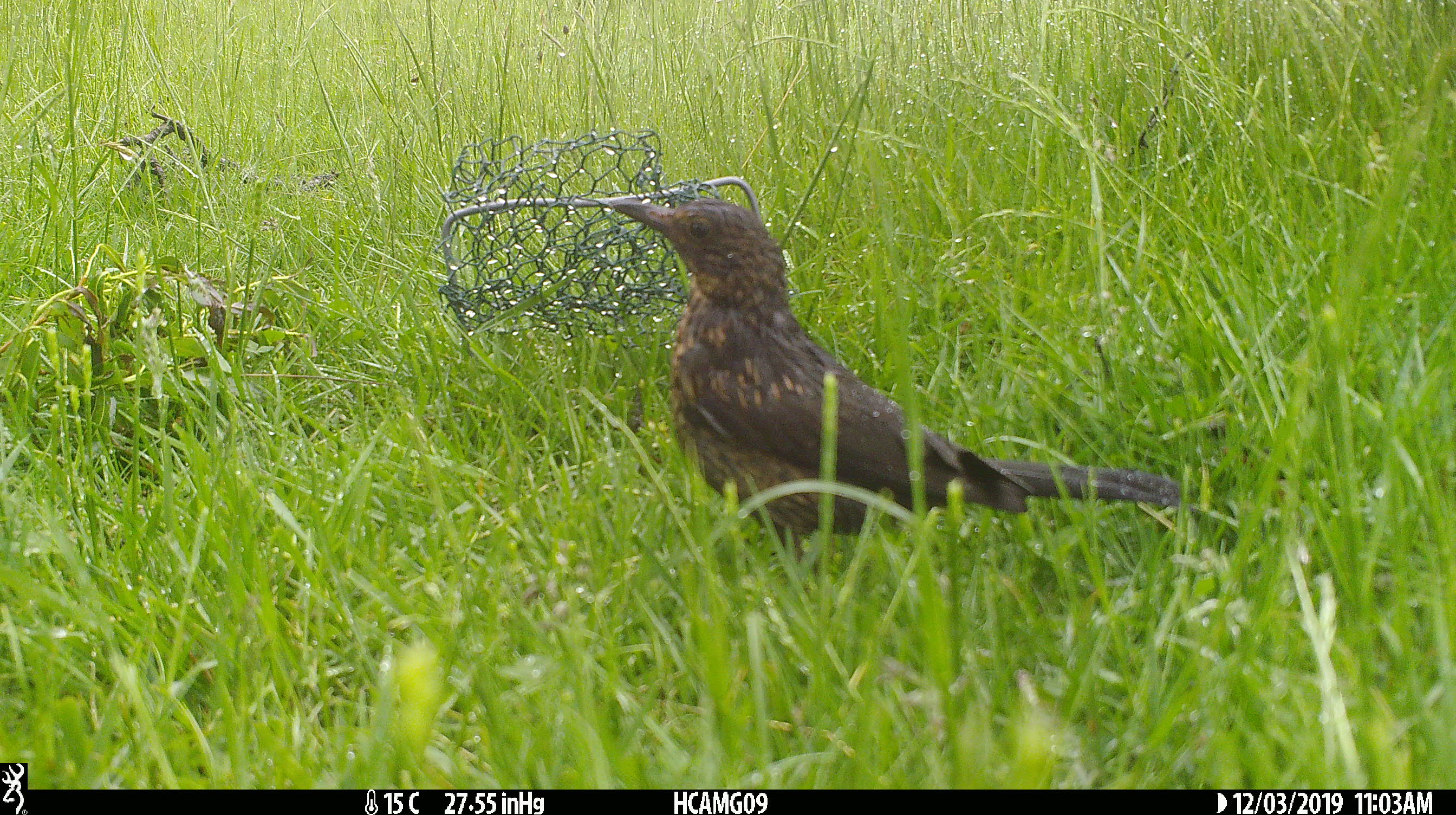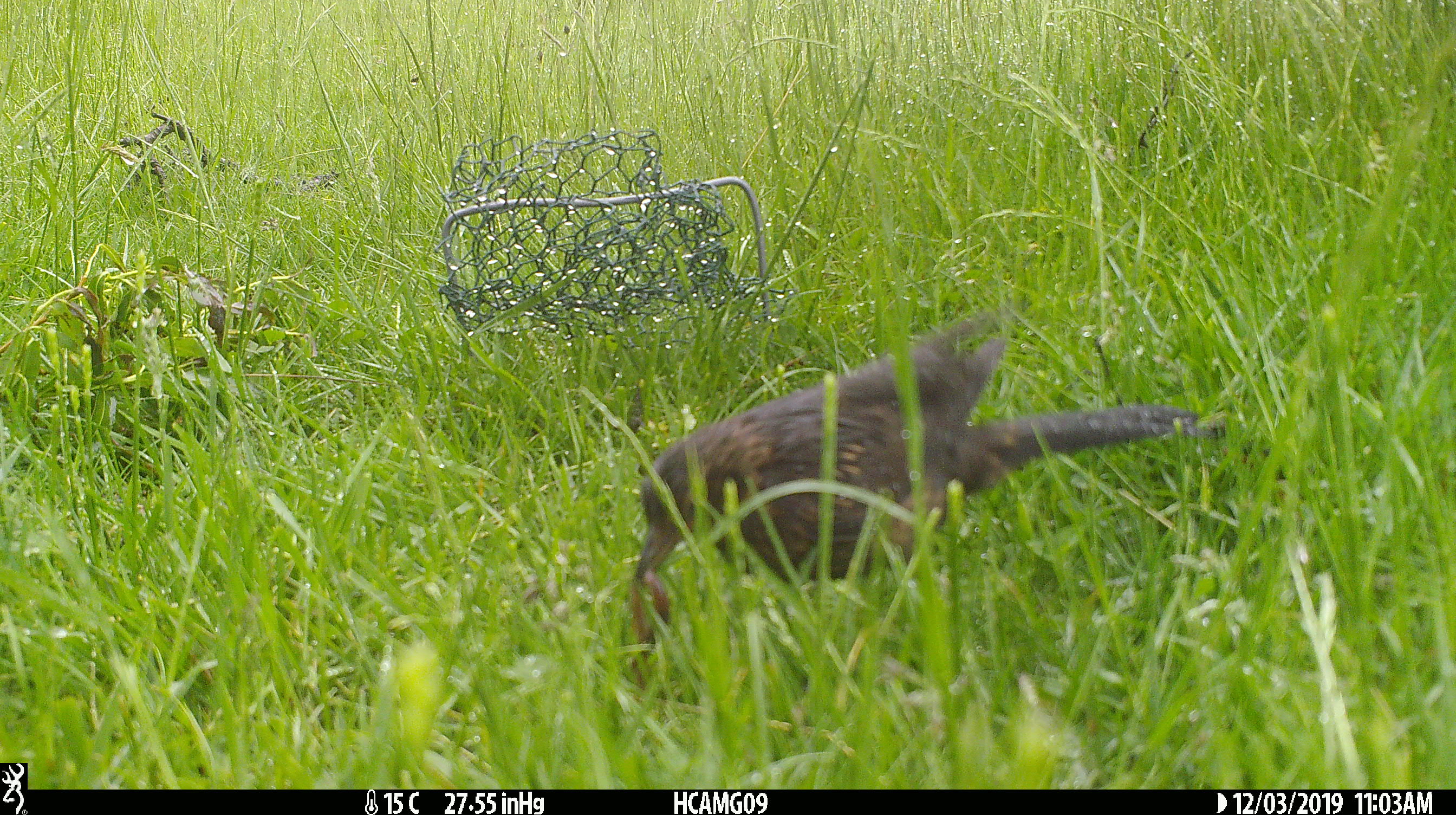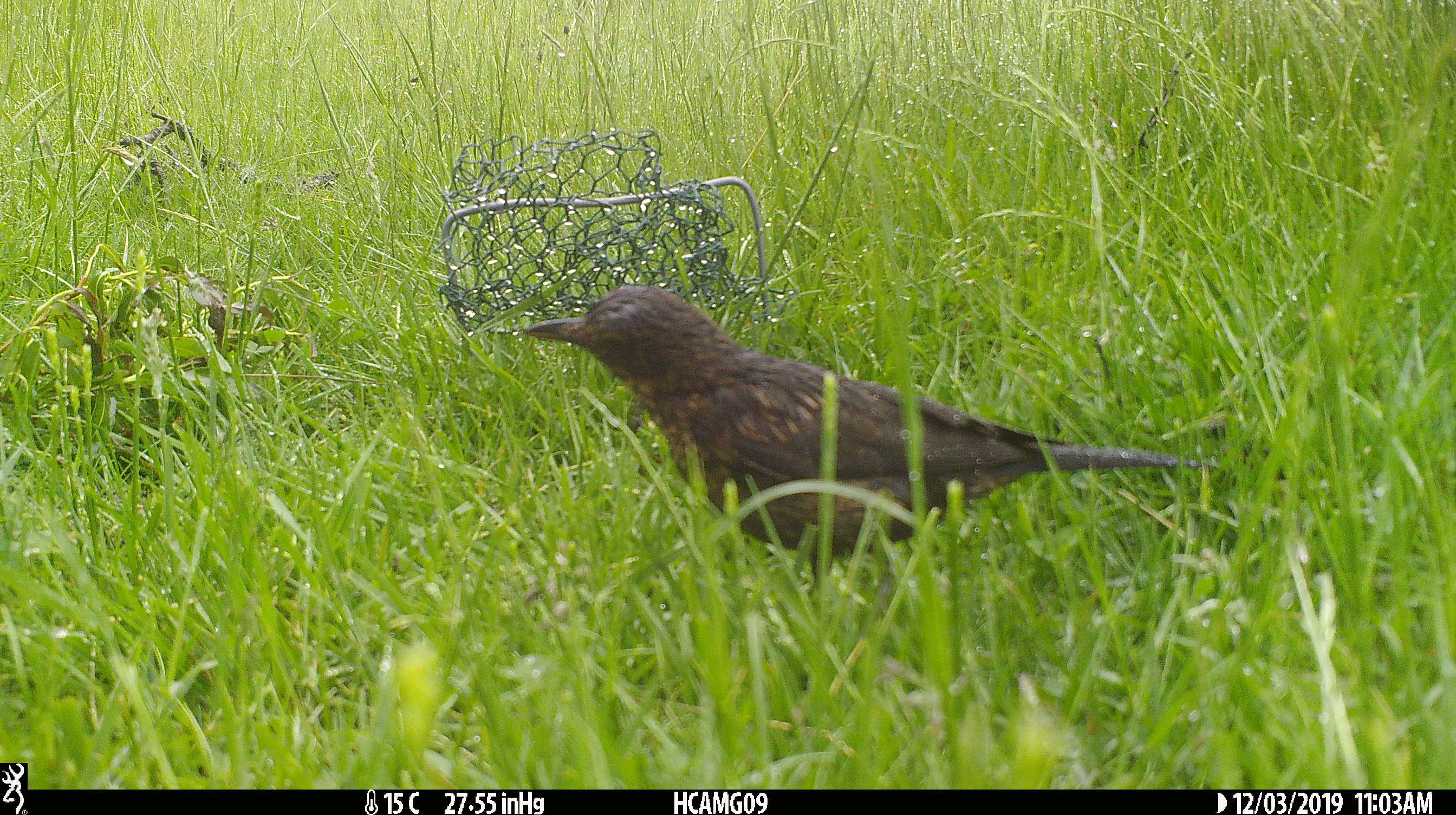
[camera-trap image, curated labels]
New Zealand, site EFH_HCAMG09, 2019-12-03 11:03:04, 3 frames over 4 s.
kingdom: Animalia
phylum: Chordata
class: Aves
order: Passeriformes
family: Turdidae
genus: Turdus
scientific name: Turdus merula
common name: eurasian blackbird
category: blackbird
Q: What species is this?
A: Blackbird (eurasian blackbird) (Turdus merula).